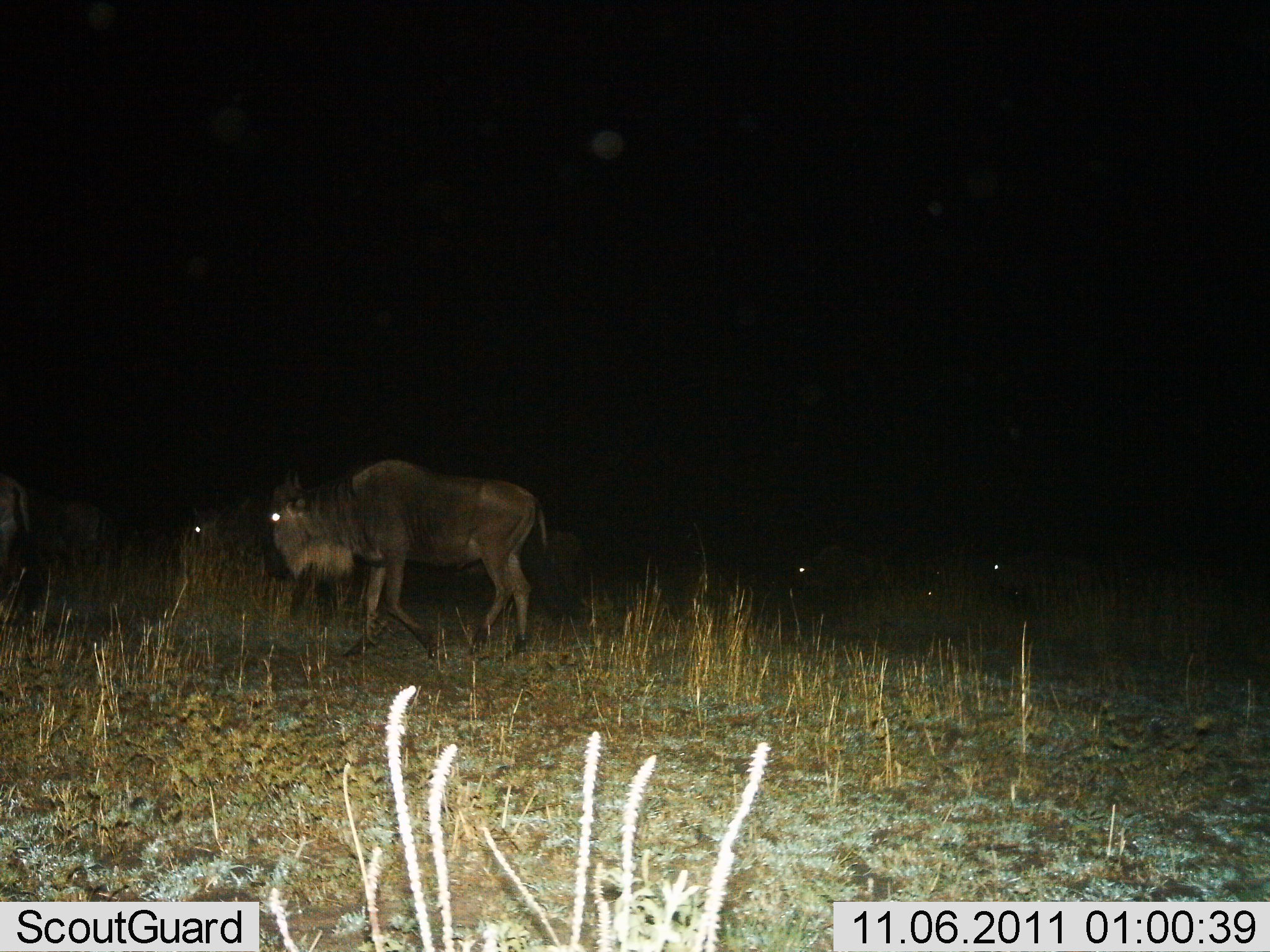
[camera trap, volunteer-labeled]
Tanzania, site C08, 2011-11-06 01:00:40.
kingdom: Animalia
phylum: Chordata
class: Mammalia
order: Artiodactyla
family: Bovidae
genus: Connochaetes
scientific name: Connochaetes taurinus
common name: blue wildebeest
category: wildebeest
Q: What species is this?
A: Wildebeest (blue wildebeest) (Connochaetes taurinus).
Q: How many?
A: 5.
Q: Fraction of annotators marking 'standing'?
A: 50%.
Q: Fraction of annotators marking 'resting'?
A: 8%.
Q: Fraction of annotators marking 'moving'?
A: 58%.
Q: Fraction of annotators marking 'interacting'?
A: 0%.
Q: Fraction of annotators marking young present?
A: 0%.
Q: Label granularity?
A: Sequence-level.